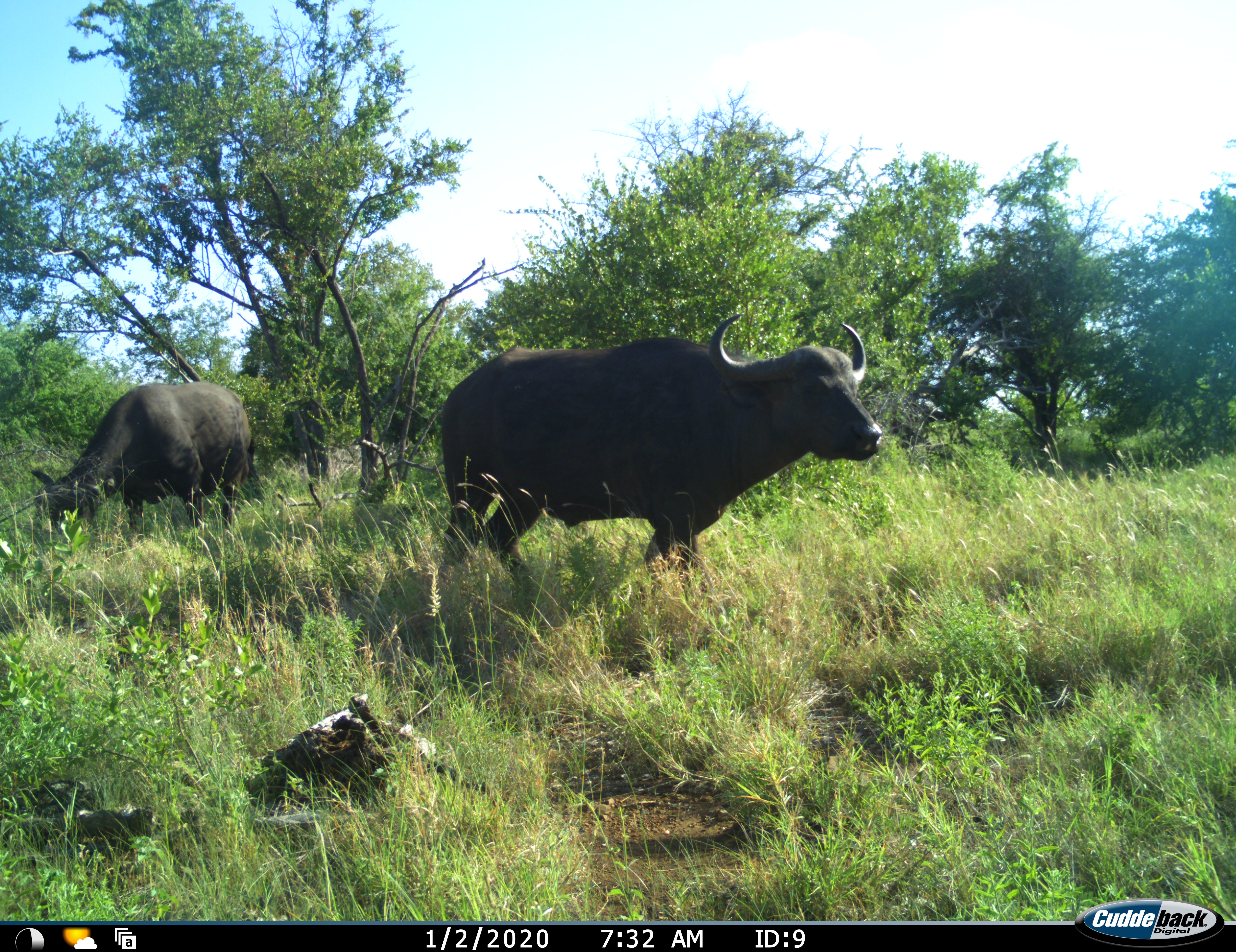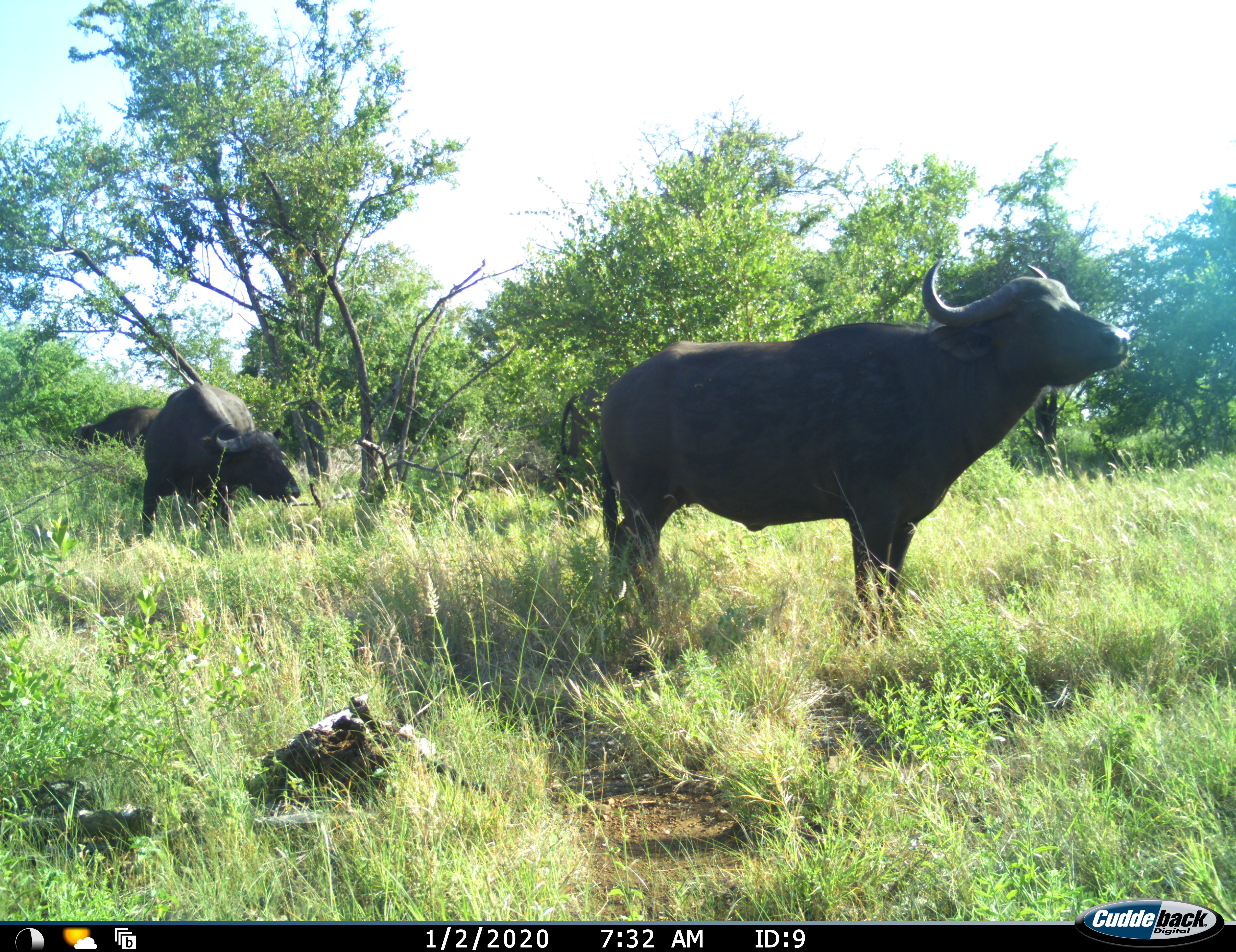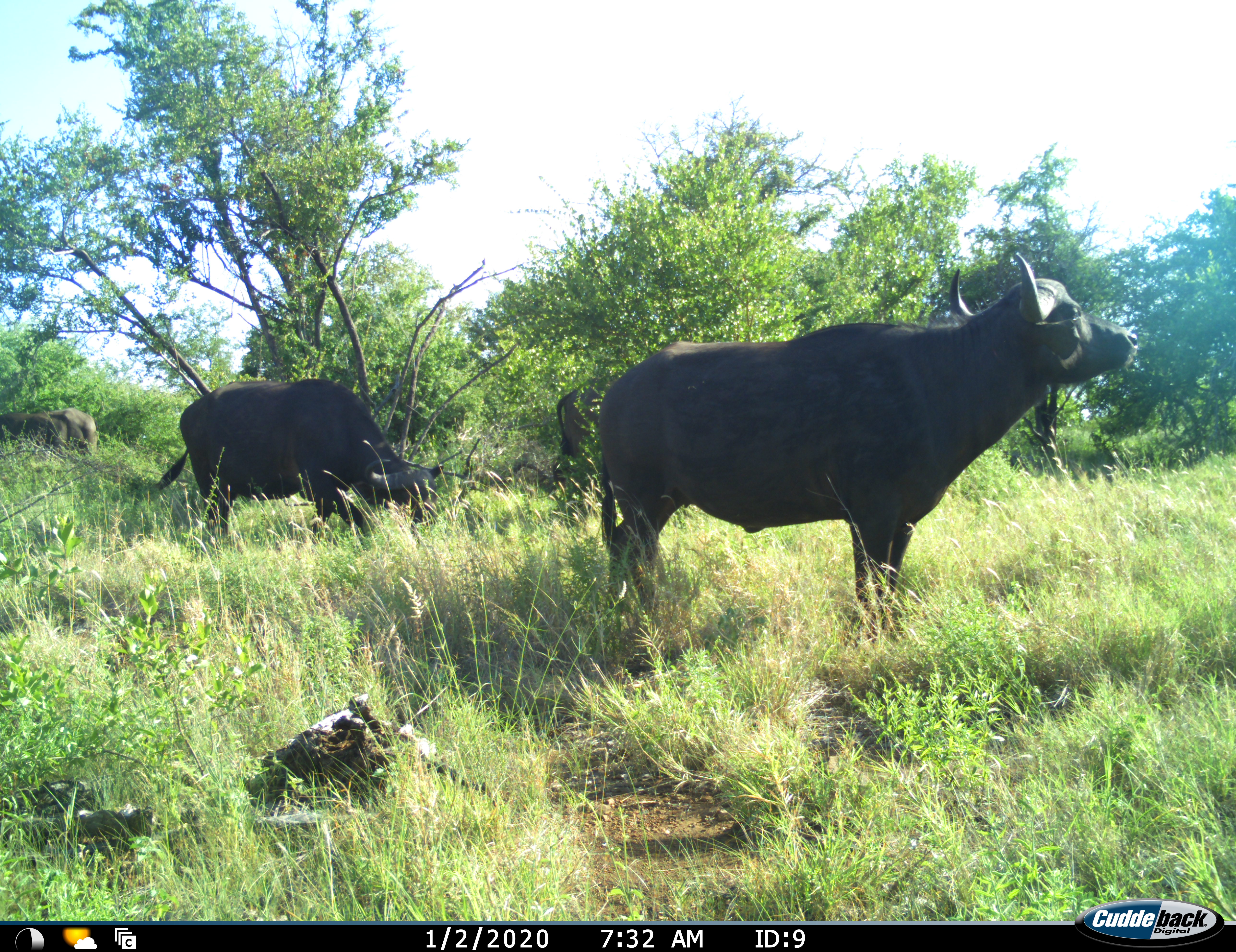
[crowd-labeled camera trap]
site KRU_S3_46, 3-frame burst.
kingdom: Animalia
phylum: Chordata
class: Mammalia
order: Artiodactyla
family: Bovidae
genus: Syncerus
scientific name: Syncerus caffer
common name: african buffalo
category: buffalo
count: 3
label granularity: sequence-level